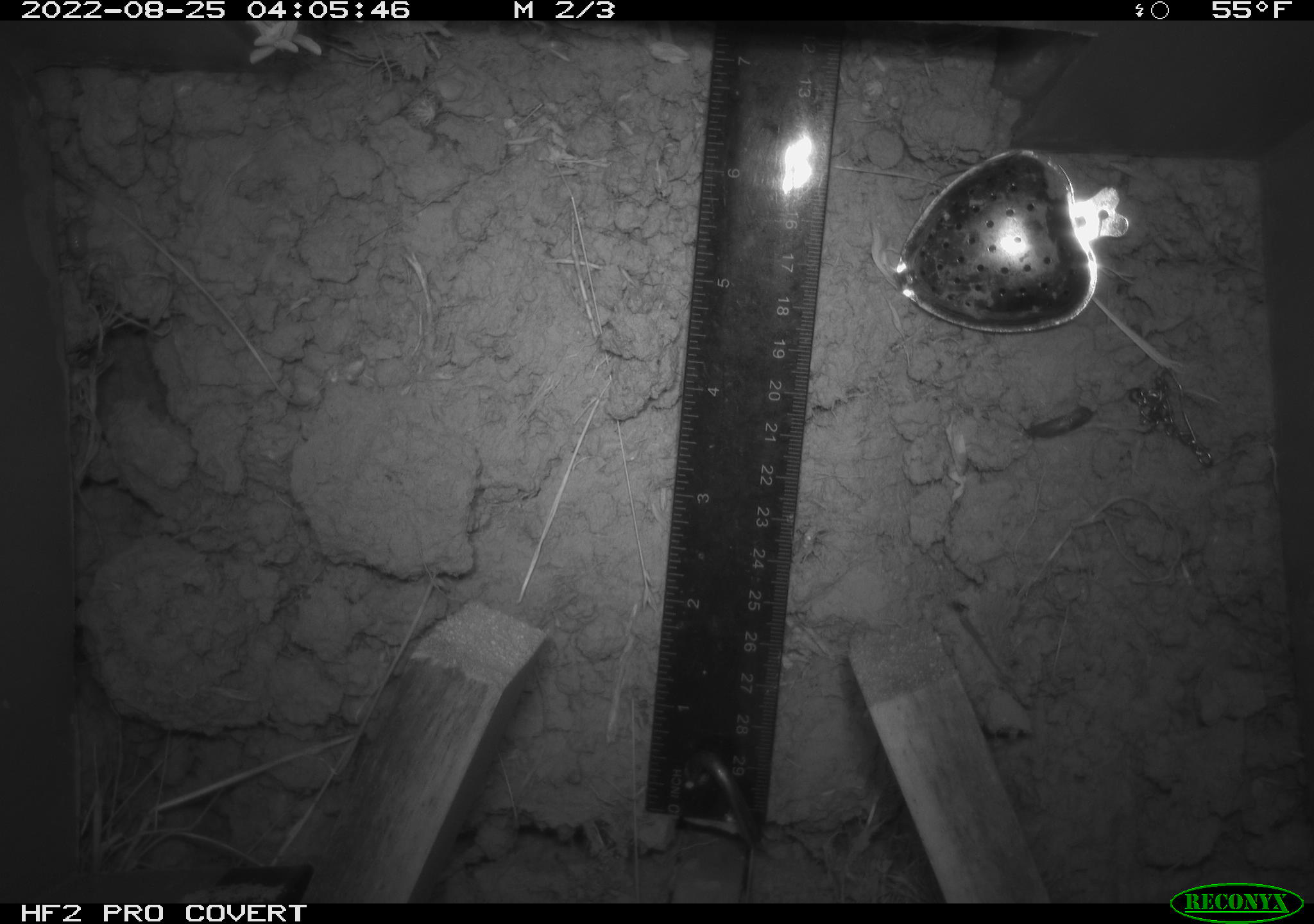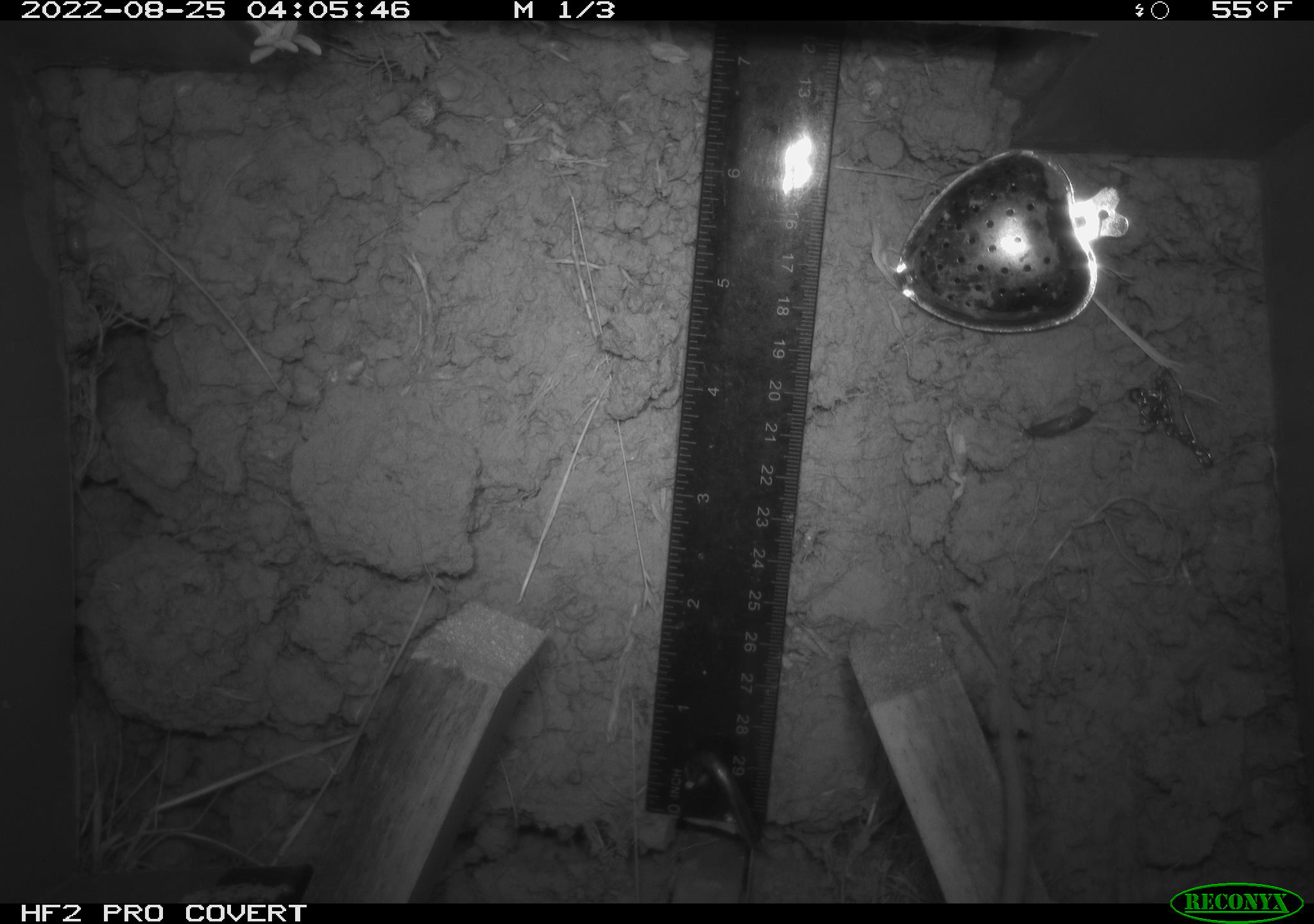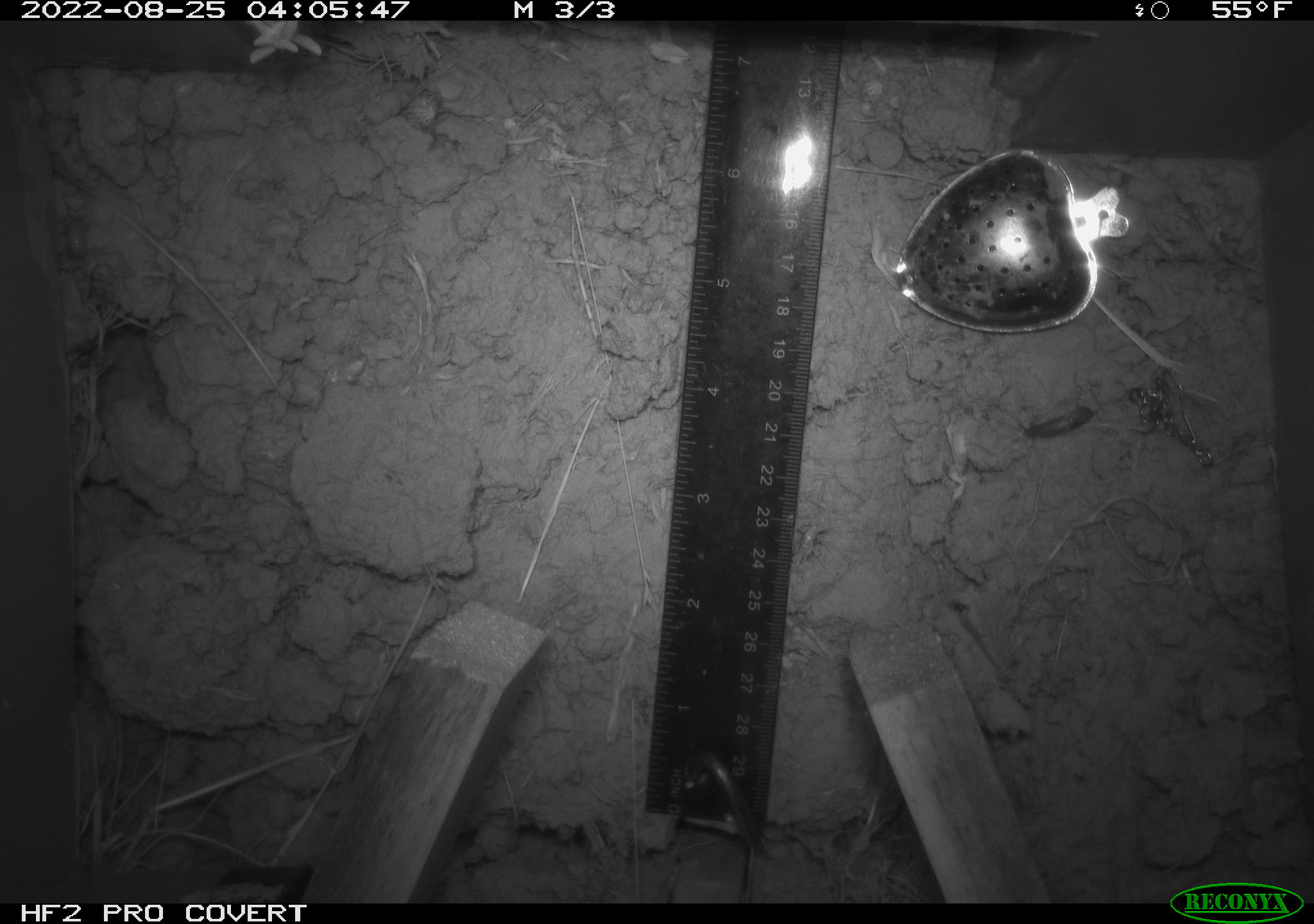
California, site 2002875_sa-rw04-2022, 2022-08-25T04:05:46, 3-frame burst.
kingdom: Animalia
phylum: Chordata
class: Mammalia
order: Rodentia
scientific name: Rodentia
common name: mouse species